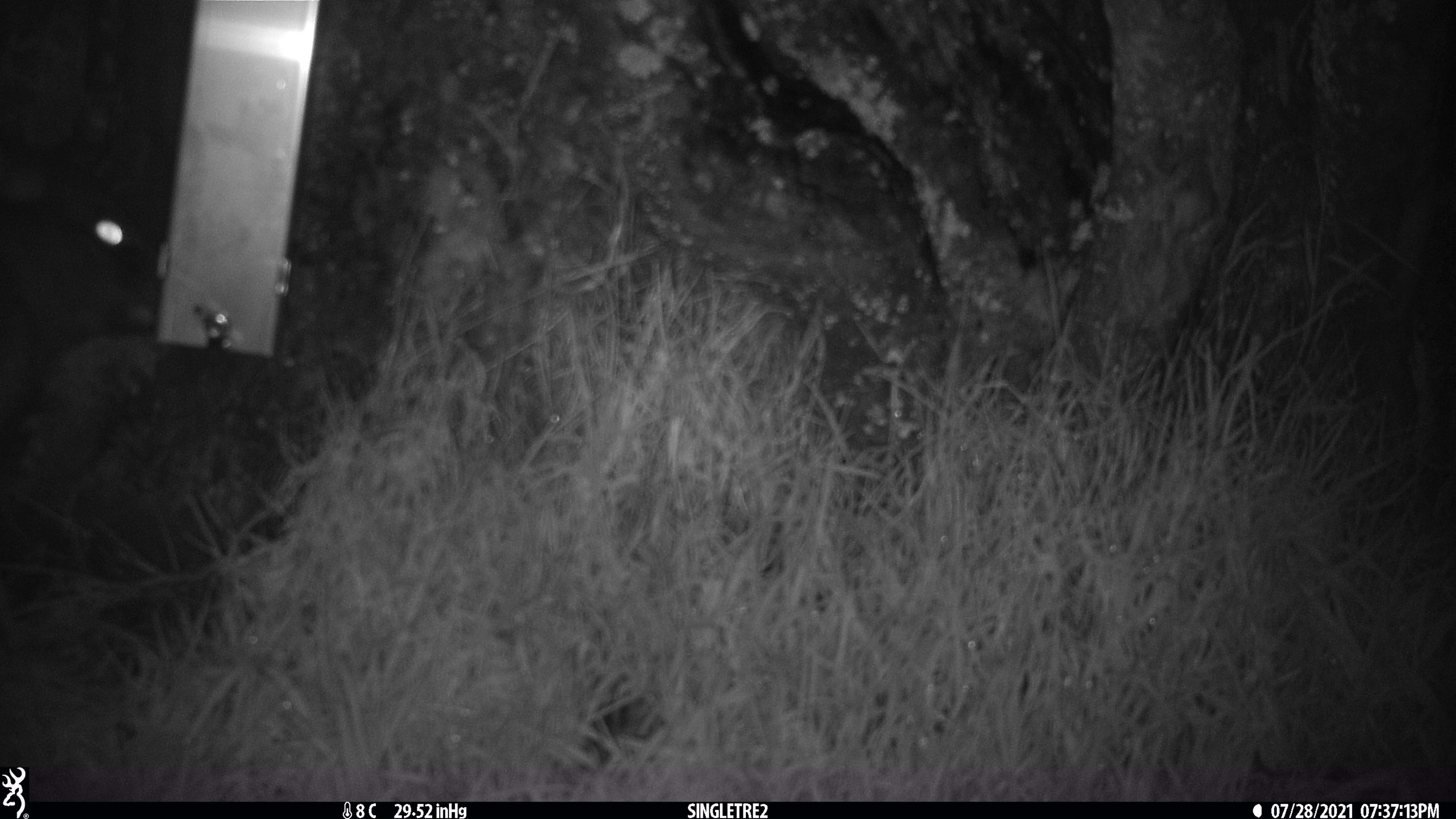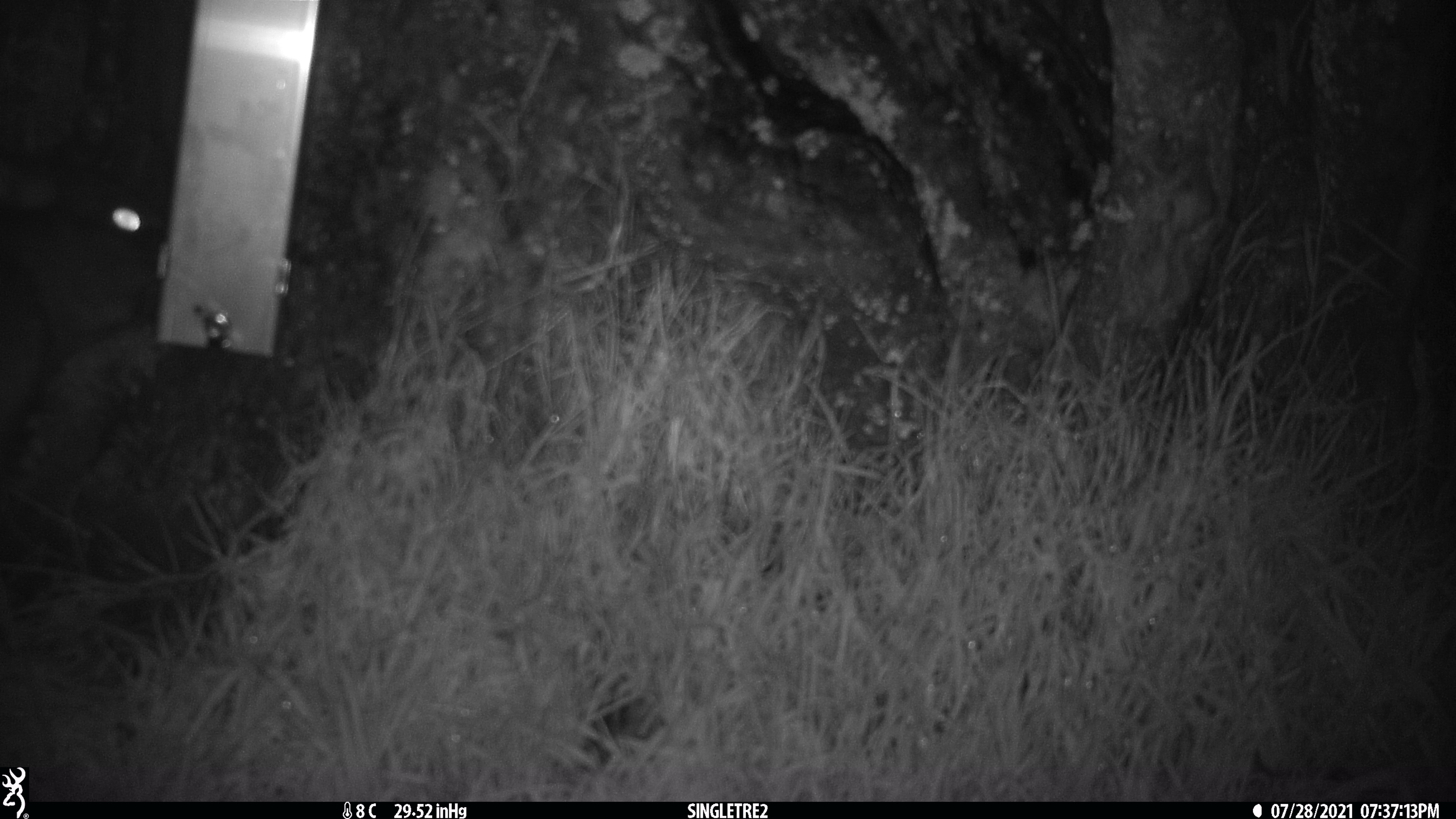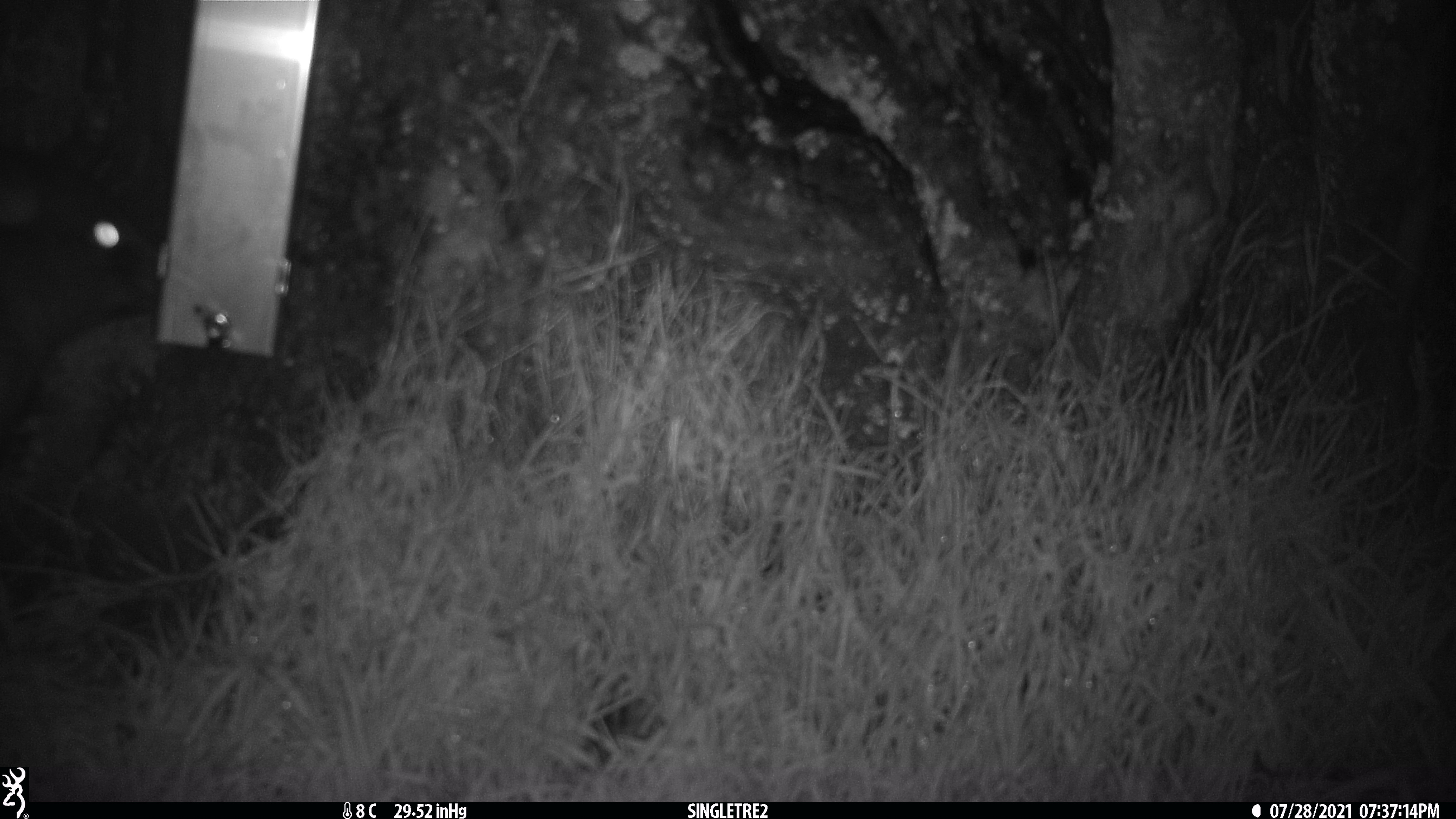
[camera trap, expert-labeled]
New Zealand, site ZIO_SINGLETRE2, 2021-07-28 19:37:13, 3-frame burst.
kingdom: Animalia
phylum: Chordata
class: Mammalia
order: Diprotodontia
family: Phalangeridae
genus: Trichosurus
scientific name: Trichosurus vulpecula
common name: common brushtail possum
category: possum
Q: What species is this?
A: Possum (common brushtail possum) (Trichosurus vulpecula).